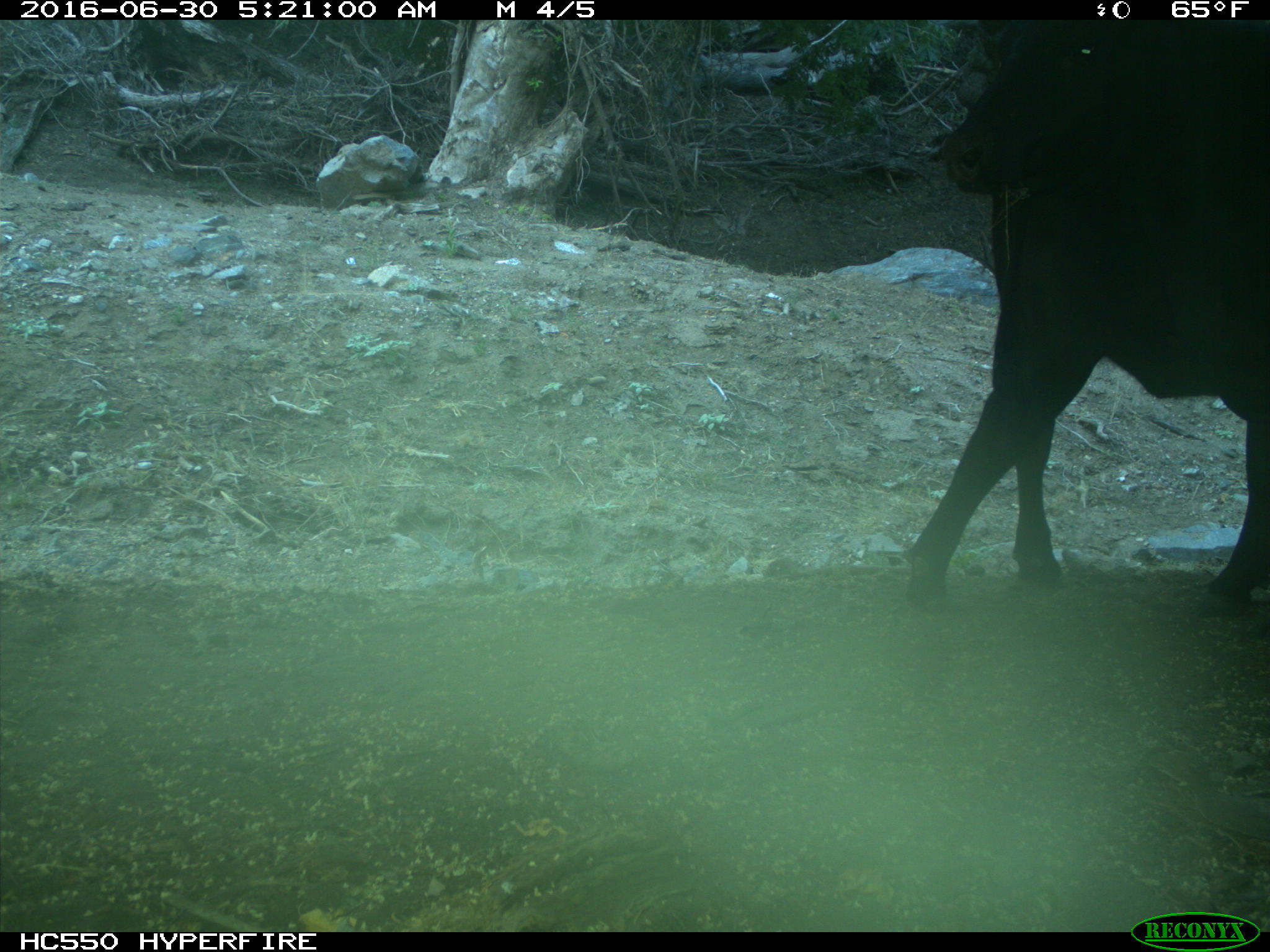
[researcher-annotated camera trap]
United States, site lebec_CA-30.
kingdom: Animalia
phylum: Chordata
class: Mammalia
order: Artiodactyla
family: Bovidae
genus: Bos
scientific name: Bos taurus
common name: domestic cow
Bos taurus (domestic cow).